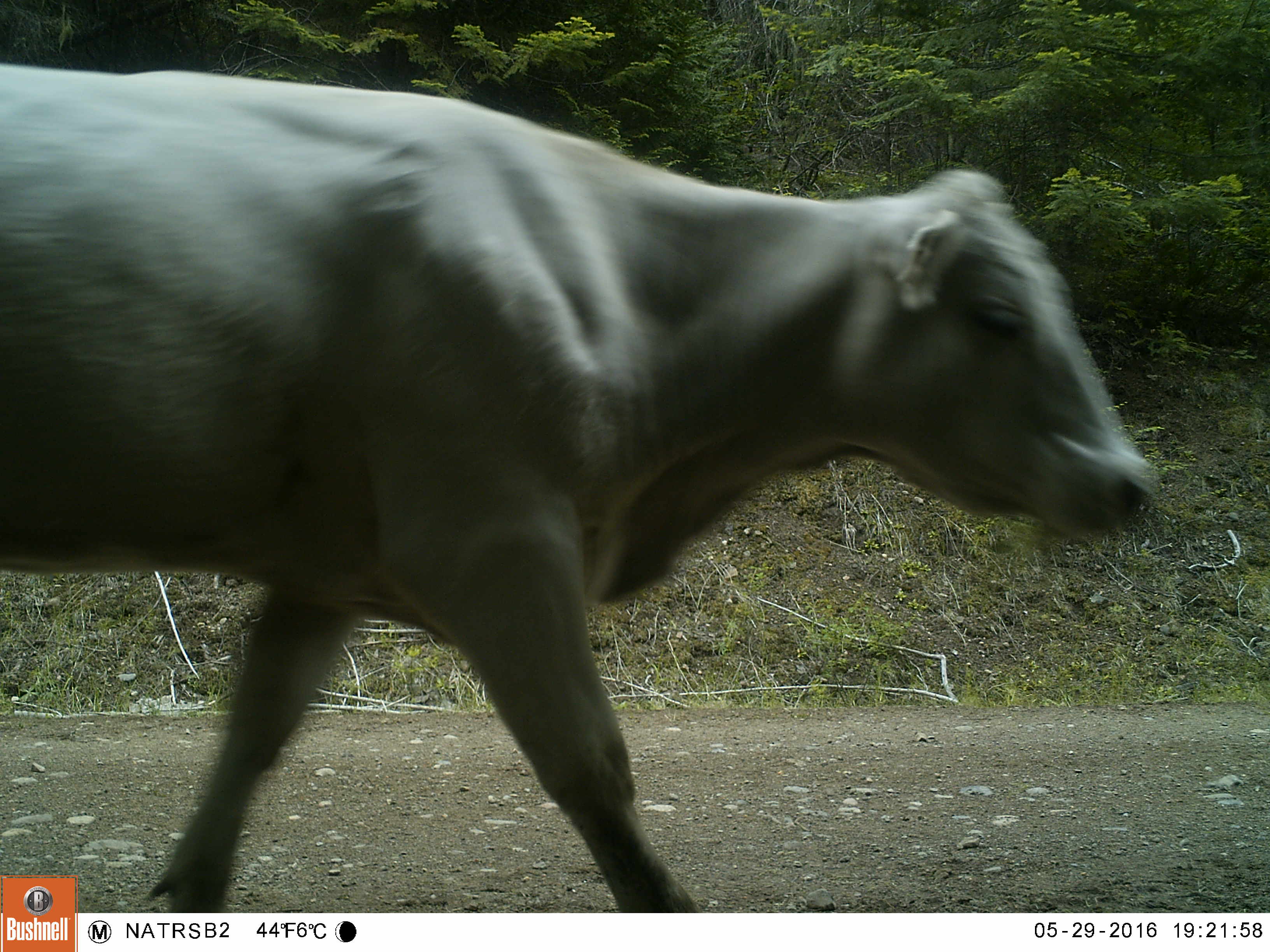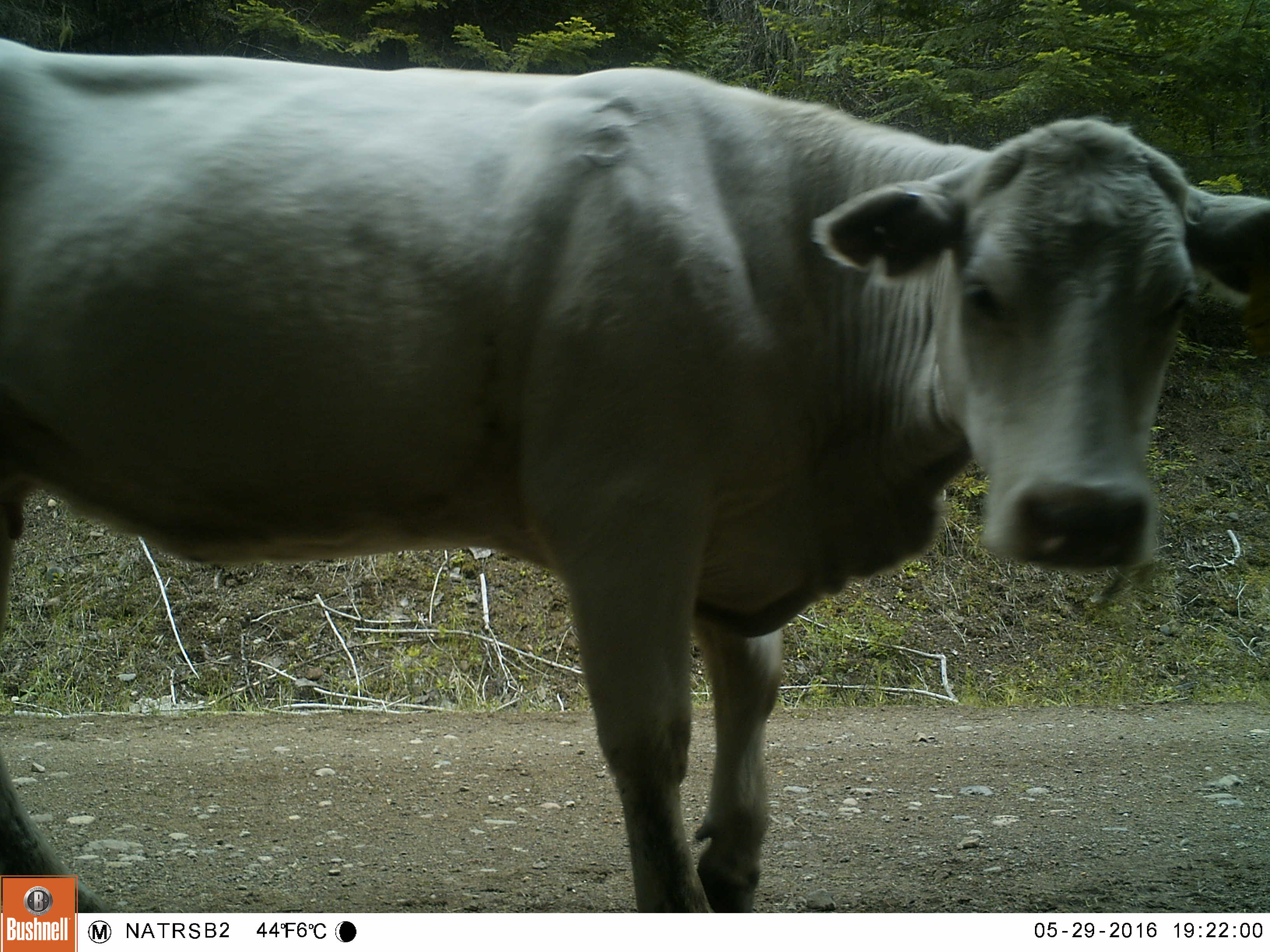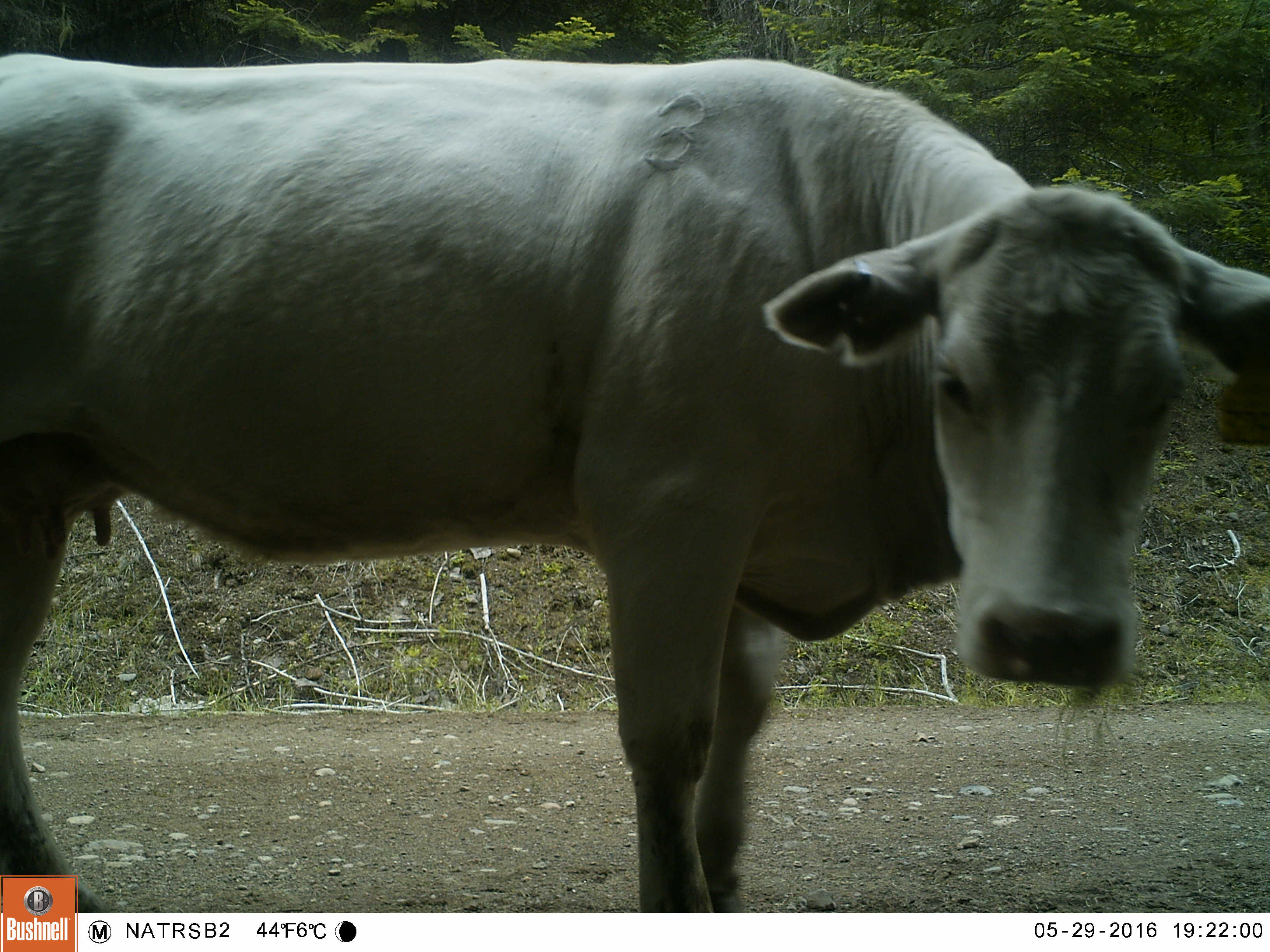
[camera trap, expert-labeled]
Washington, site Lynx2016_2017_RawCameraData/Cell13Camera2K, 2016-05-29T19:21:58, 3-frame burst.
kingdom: Animalia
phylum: Chordata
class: Mammalia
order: Artiodactyla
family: Bovidae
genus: Bos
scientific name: Bos taurus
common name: domestic cattle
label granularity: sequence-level